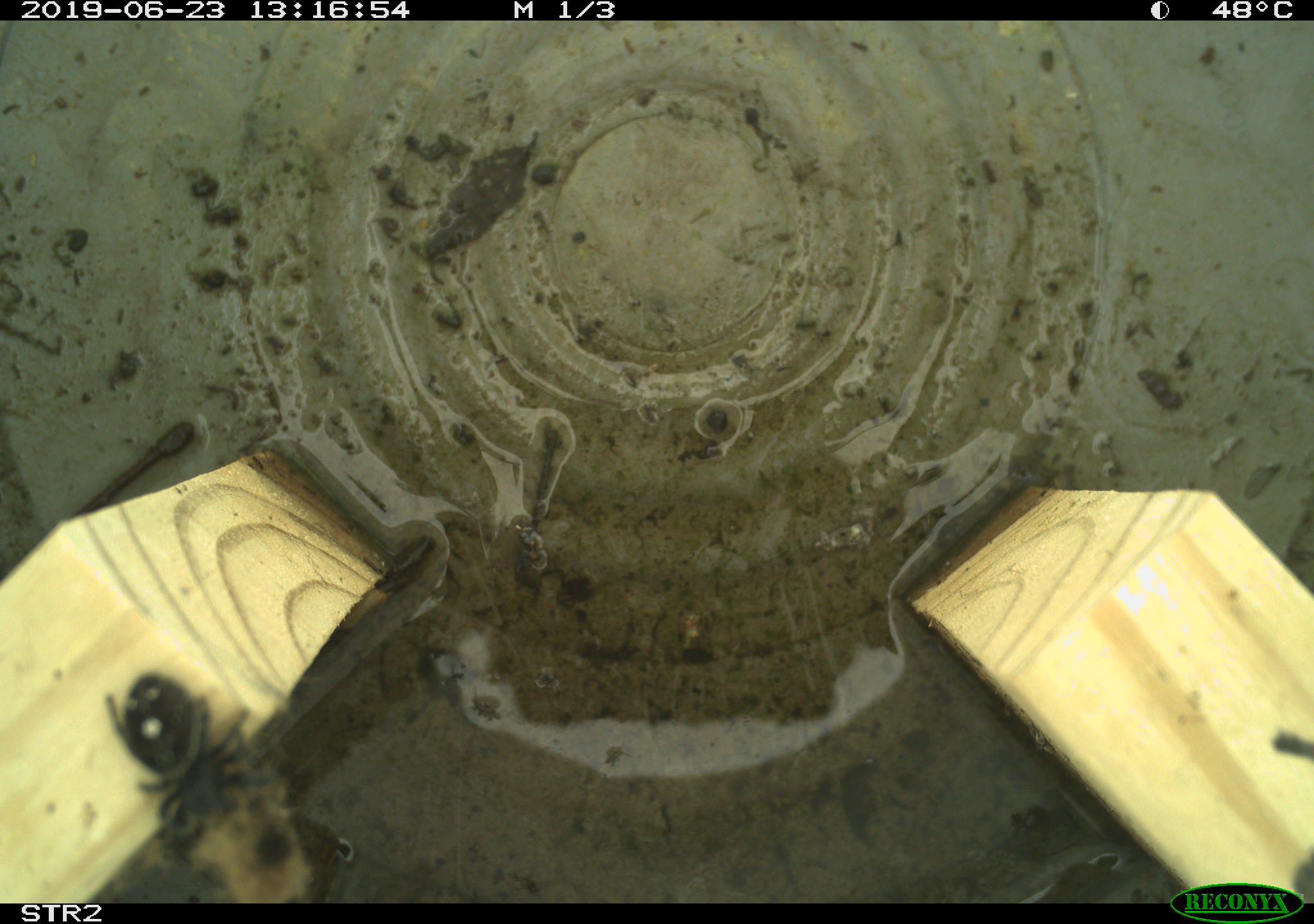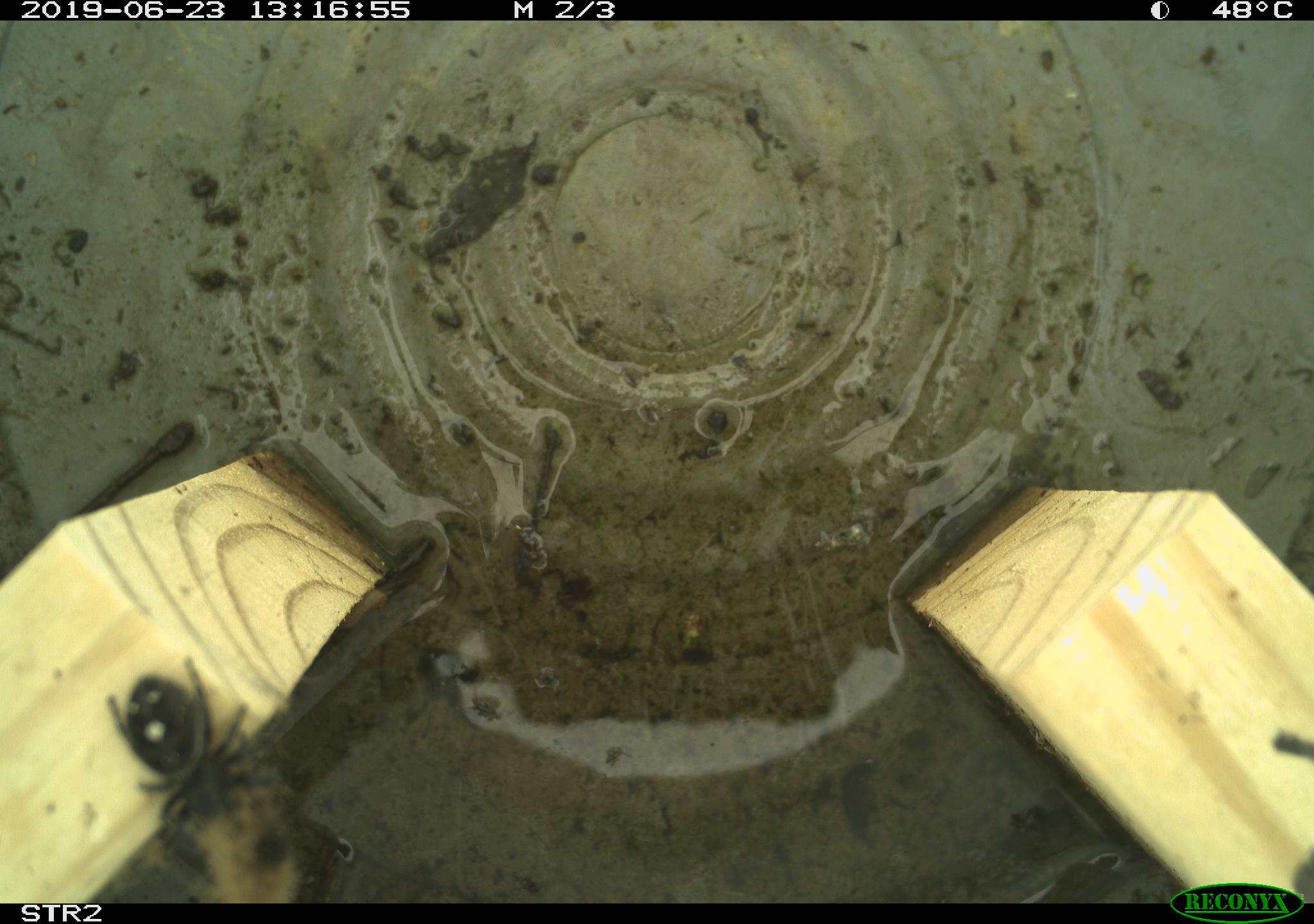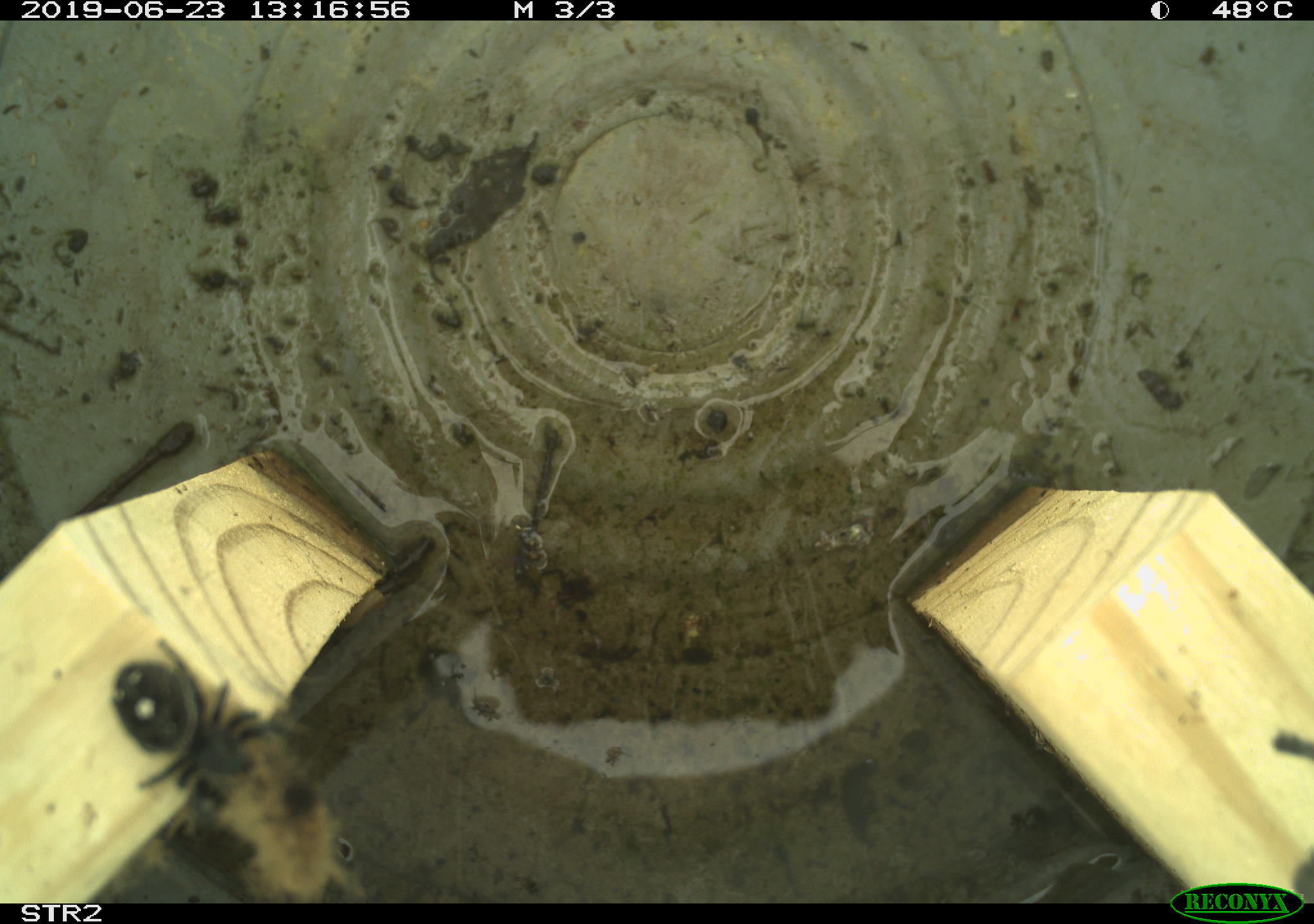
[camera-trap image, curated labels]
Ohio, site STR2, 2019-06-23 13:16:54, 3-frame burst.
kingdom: Animalia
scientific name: Animalia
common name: animal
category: invertebrate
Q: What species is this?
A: Invertebrate (animal) (Animalia).